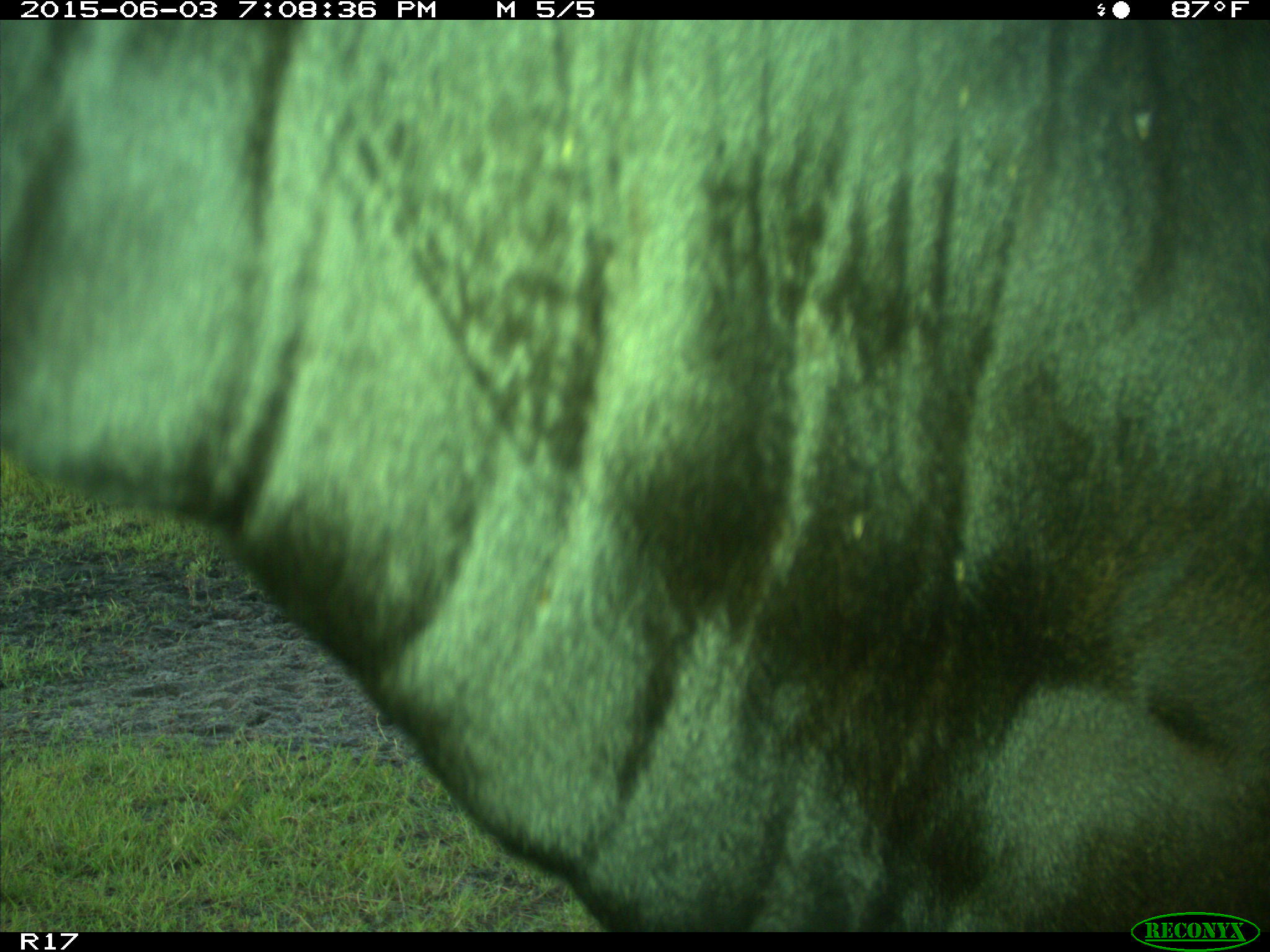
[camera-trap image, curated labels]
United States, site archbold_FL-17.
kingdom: Animalia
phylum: Chordata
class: Mammalia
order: Artiodactyla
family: Bovidae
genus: Bos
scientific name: Bos taurus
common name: domestic cow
Bos taurus (domestic cow).